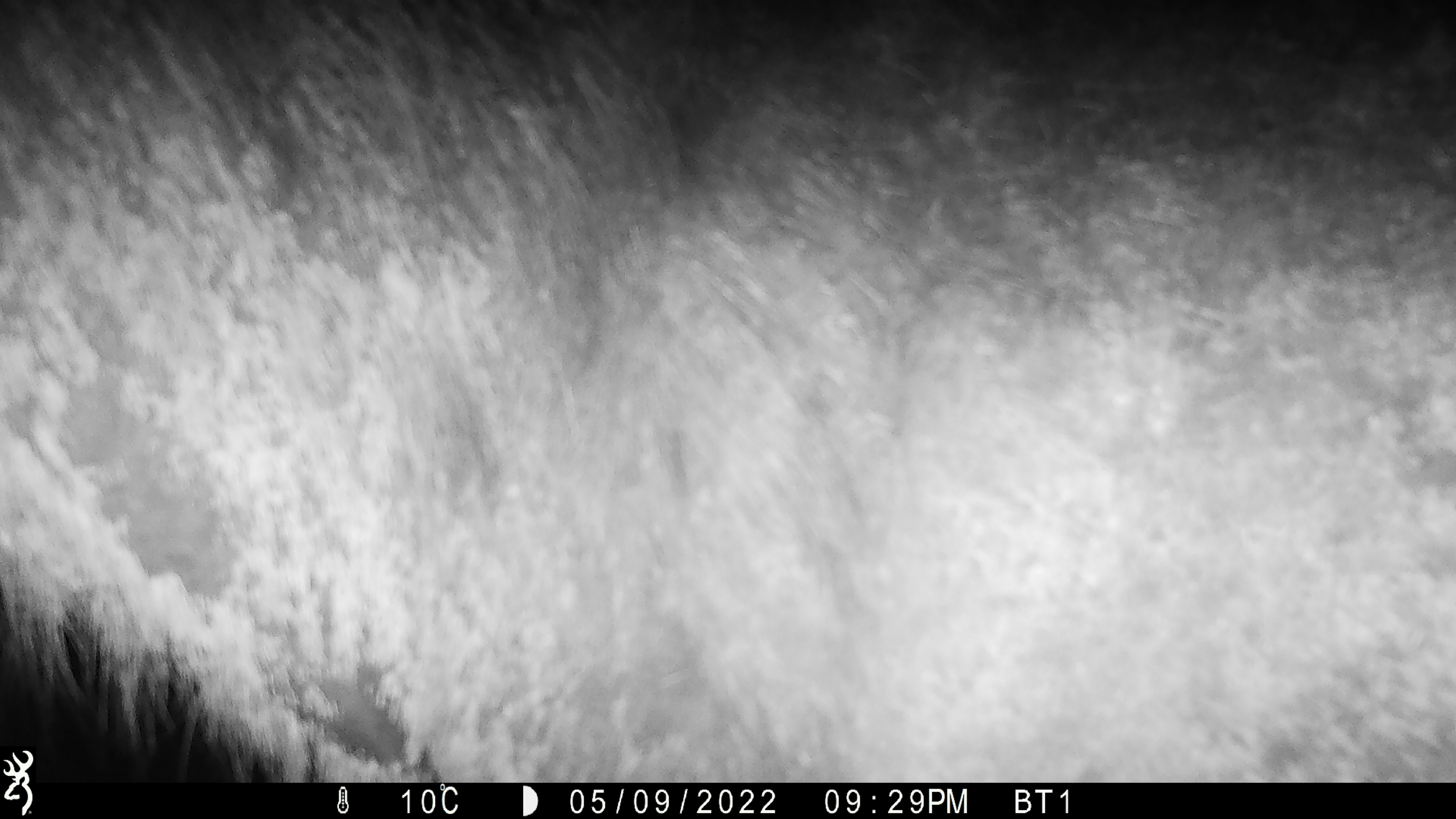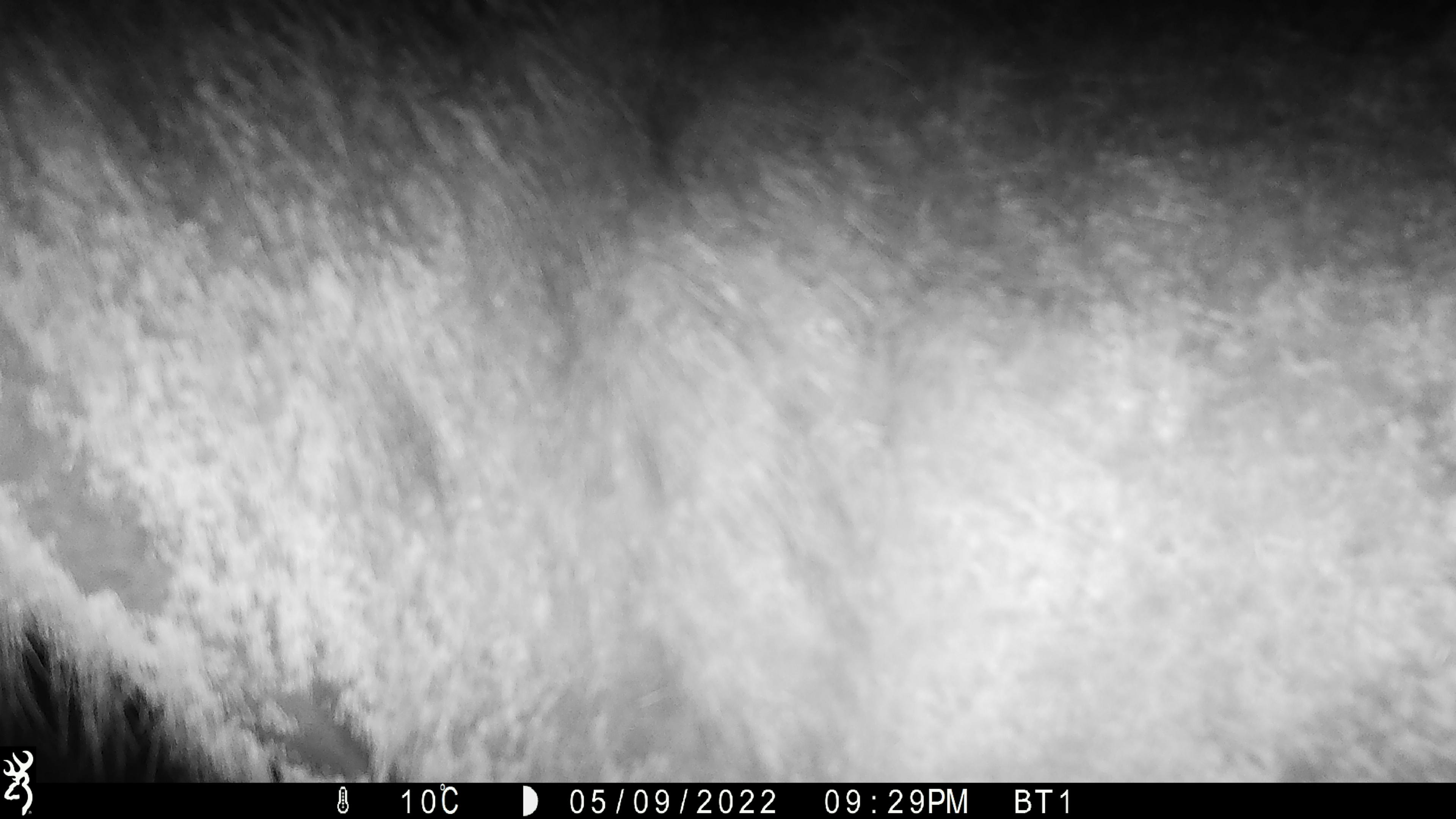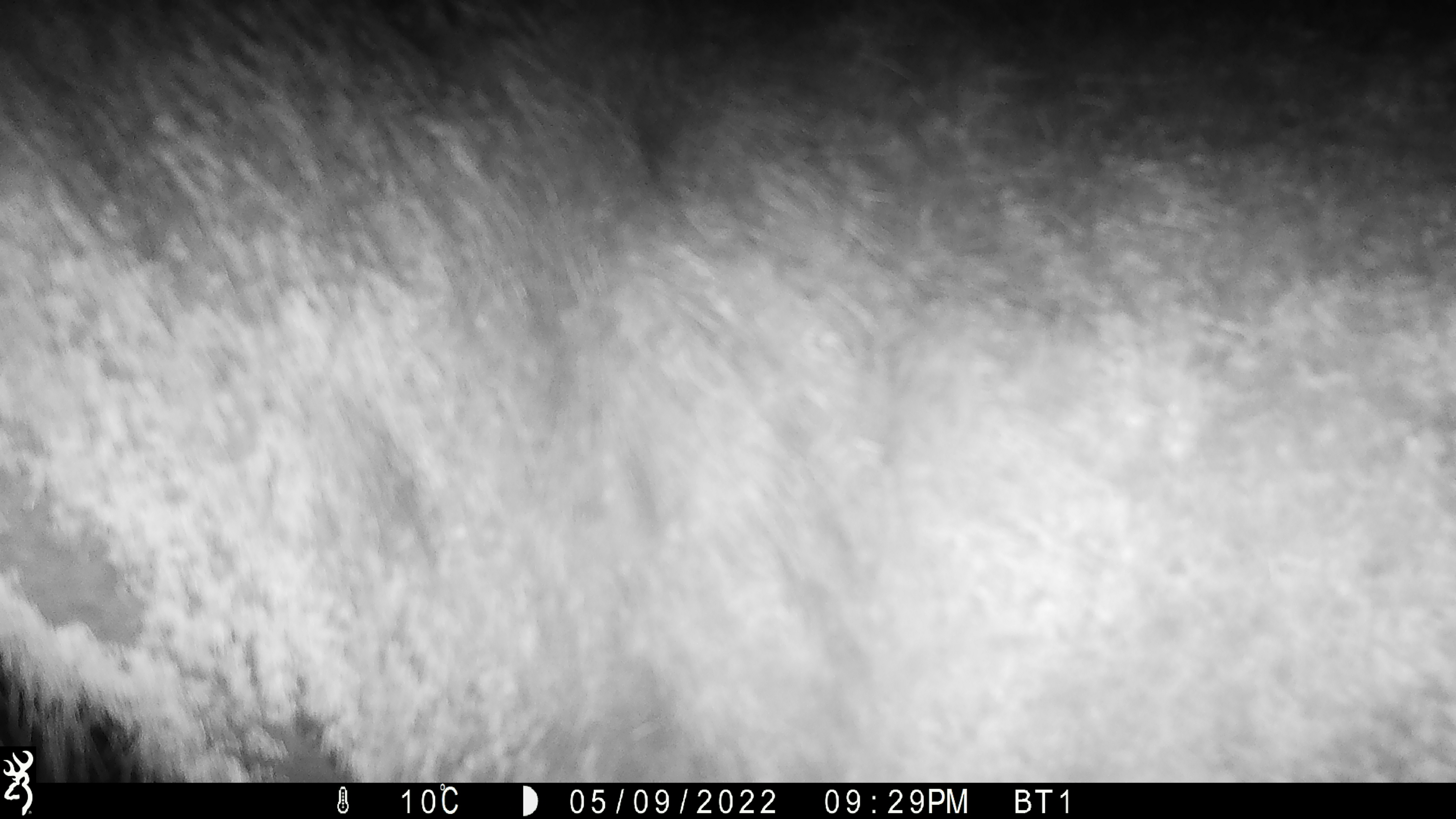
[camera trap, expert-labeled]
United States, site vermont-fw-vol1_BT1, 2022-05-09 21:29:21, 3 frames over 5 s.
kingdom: Animalia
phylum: Chordata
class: Mammalia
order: Artiodactyla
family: Cervidae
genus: Alces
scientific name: Alces alces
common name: moose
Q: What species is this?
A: Moose (Alces alces).